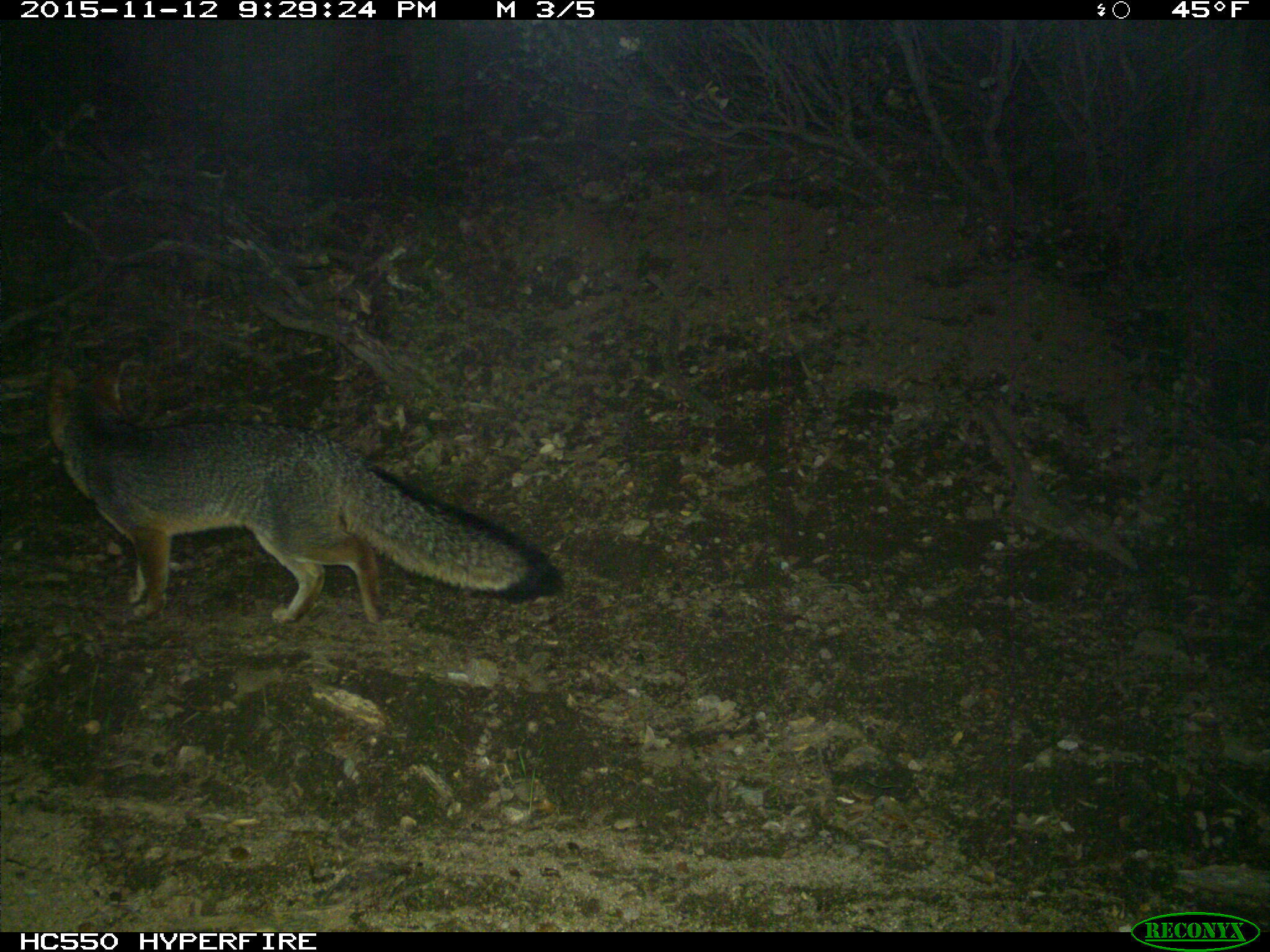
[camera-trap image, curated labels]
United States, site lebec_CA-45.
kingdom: Animalia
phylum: Chordata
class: Mammalia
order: Carnivora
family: Canidae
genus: Urocyon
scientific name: Urocyon cinereoargenteus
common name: gray fox